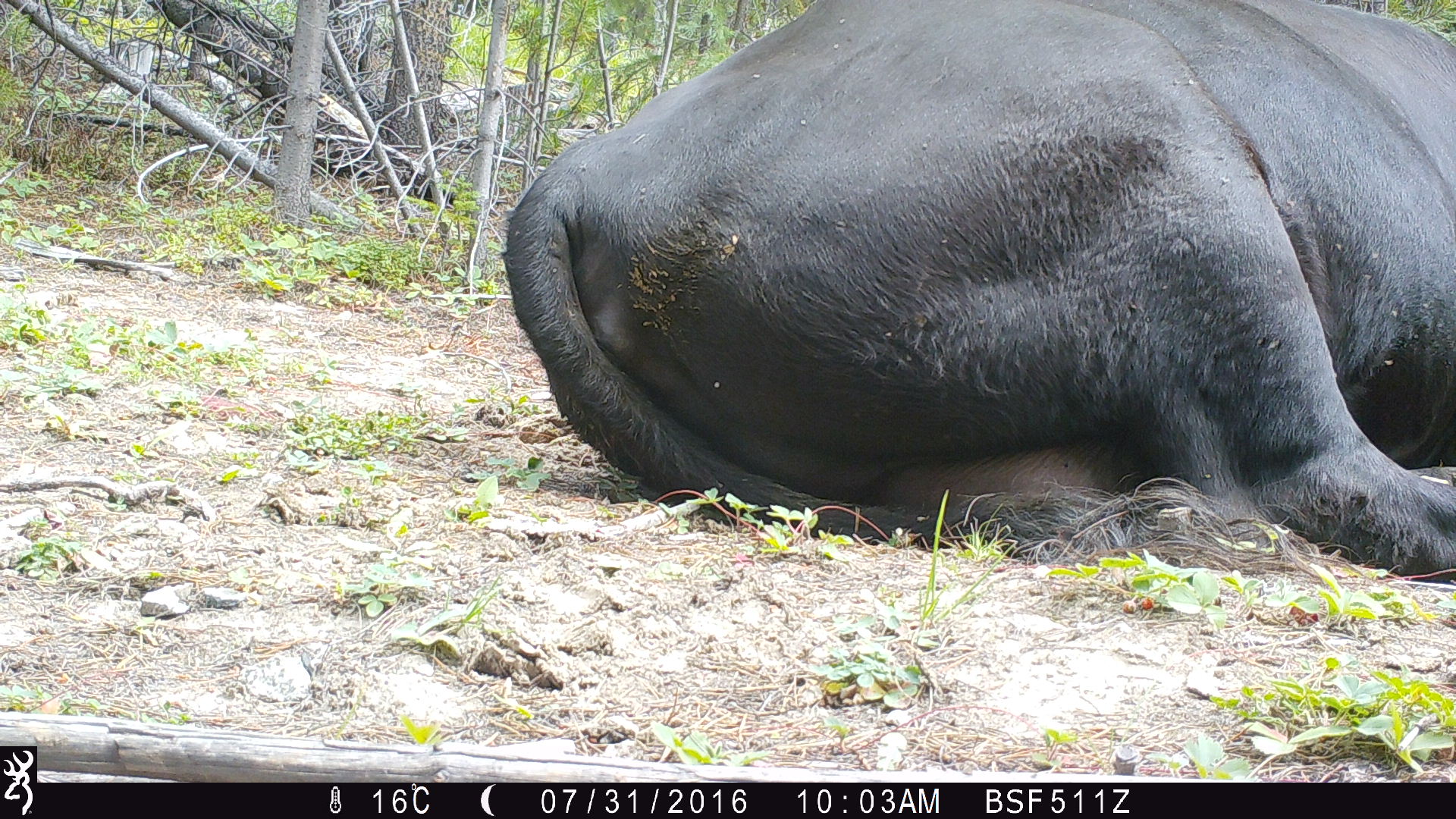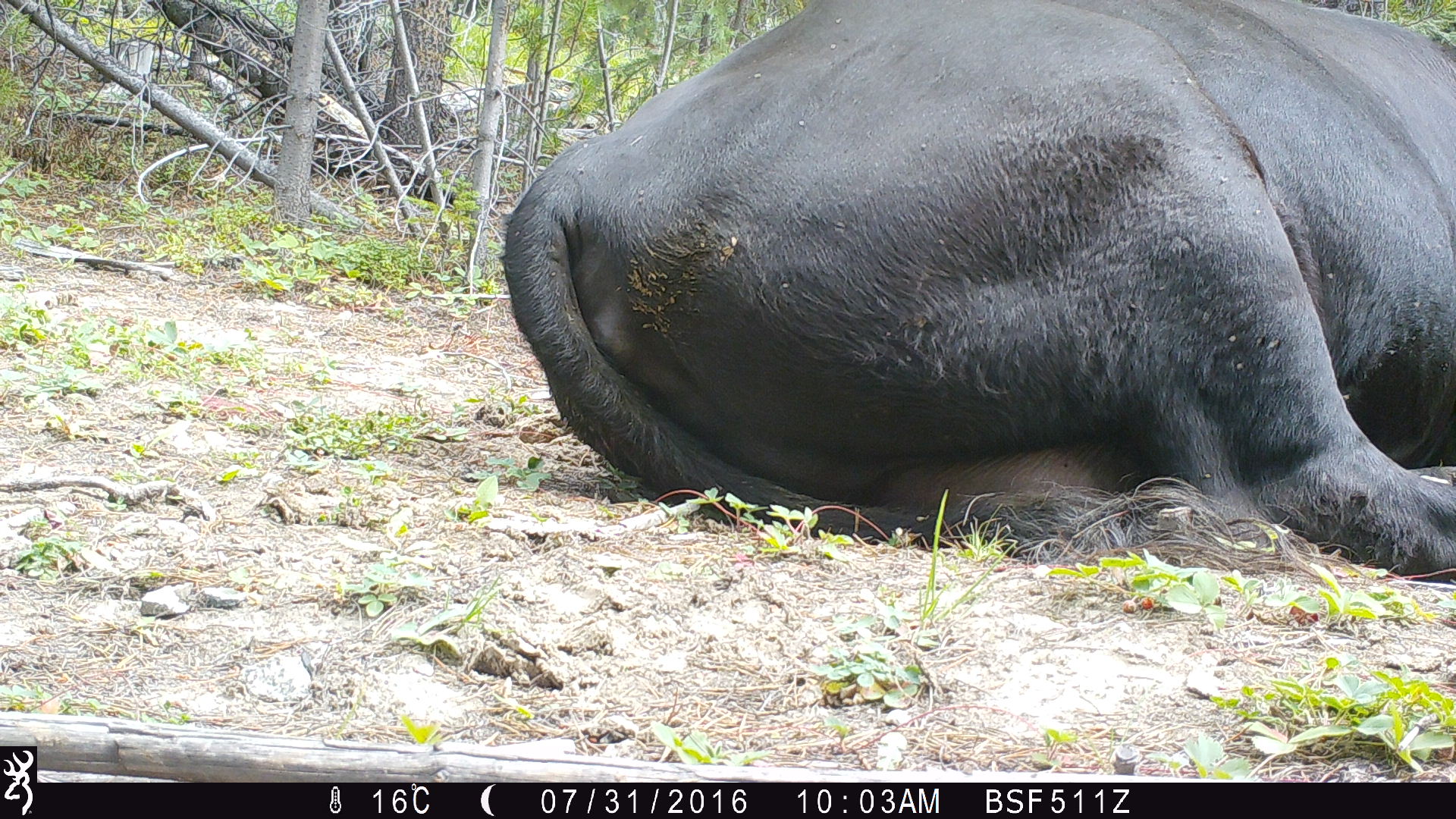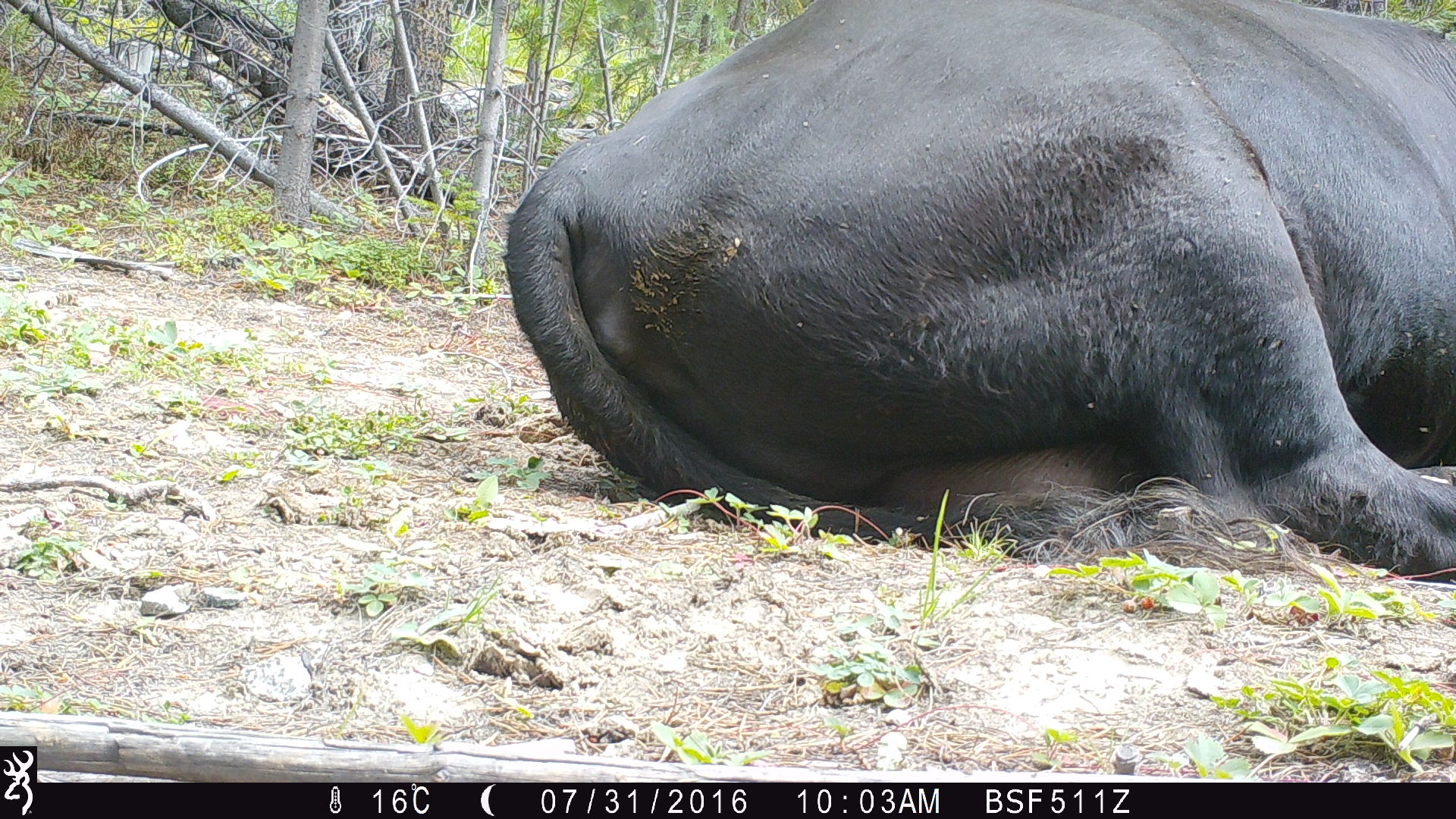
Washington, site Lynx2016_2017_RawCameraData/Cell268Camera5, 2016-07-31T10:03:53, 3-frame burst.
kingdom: Animalia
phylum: Chordata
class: Mammalia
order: Artiodactyla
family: Bovidae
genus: Bos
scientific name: Bos taurus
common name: domestic cattle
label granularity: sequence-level